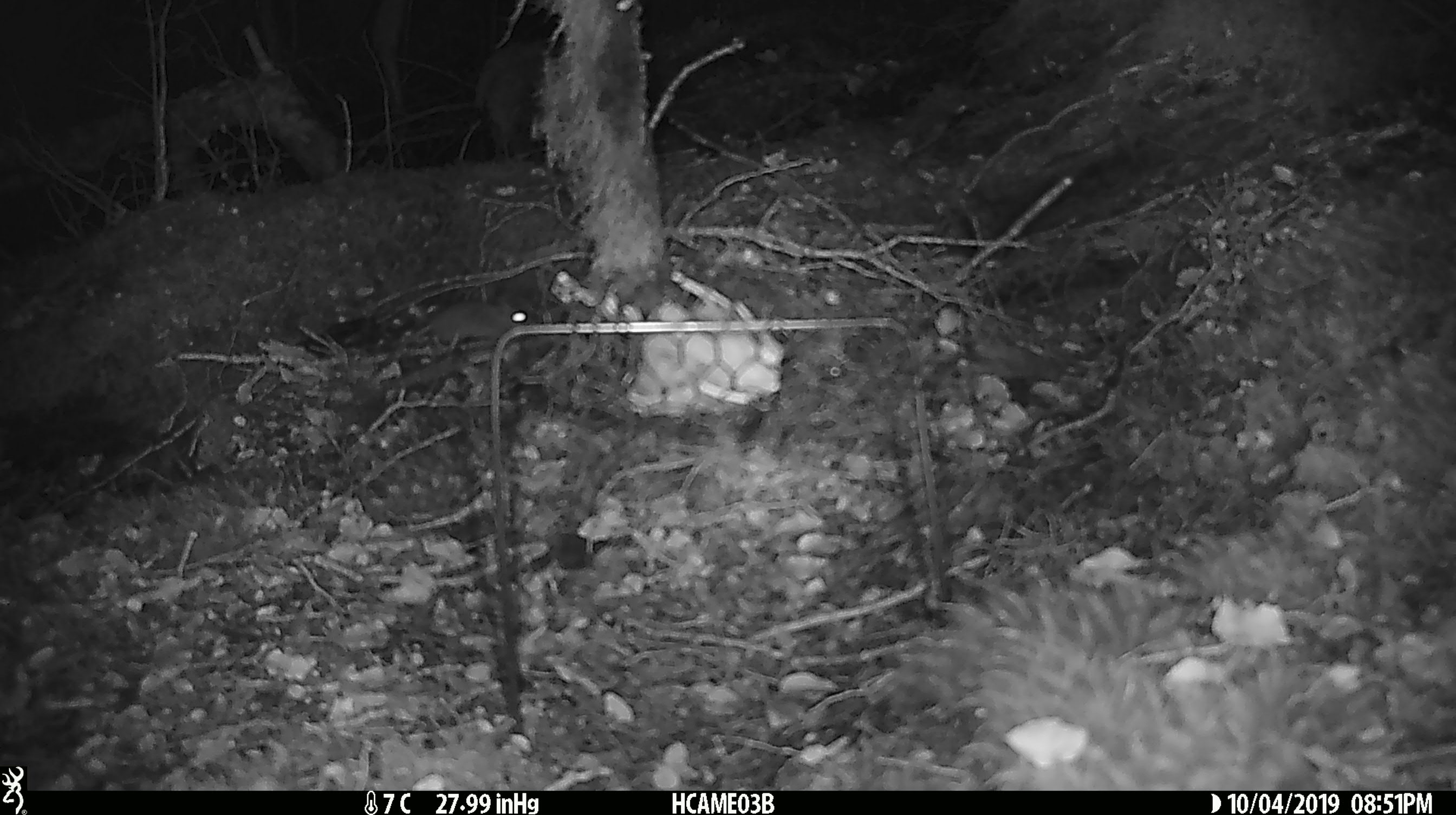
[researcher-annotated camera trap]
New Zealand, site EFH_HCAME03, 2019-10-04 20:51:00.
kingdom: Animalia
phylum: Chordata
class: Mammalia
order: Rodentia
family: Muridae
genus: Mus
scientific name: Mus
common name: mouse